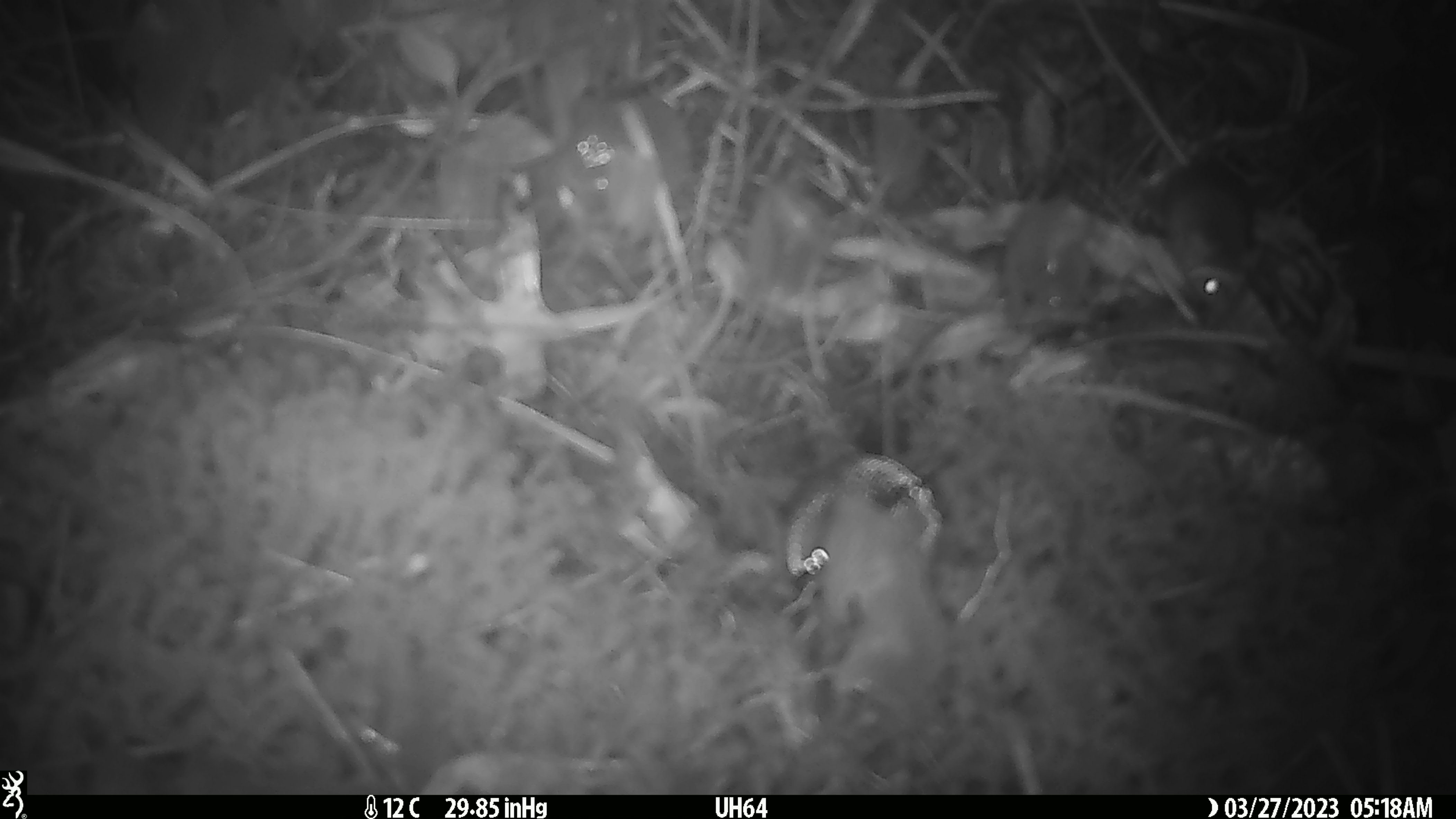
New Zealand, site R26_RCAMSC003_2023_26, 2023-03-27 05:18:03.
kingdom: Animalia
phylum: Chordata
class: Mammalia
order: Rodentia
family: Muridae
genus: Mus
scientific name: Mus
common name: mouse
Mouse (Mus).